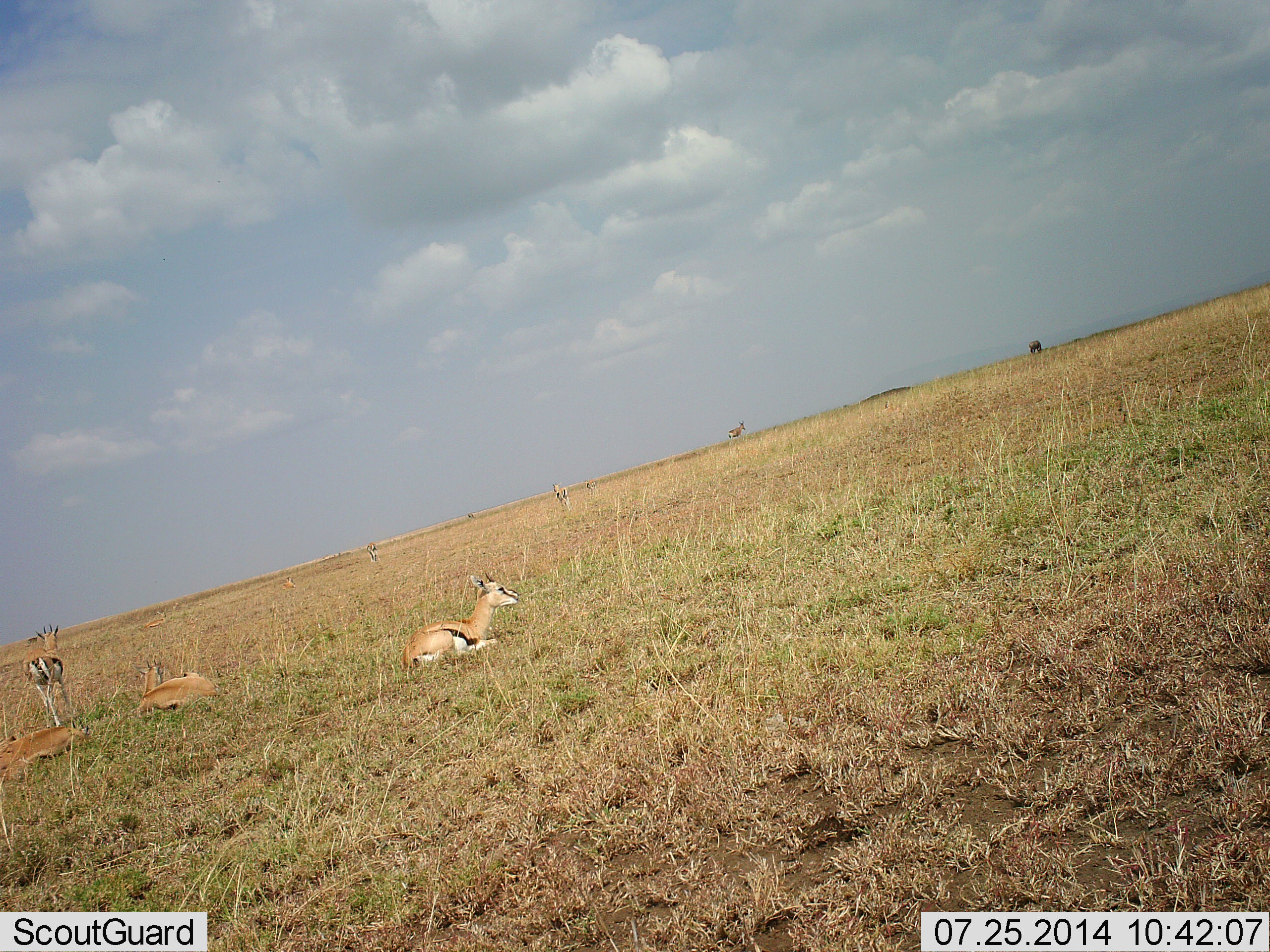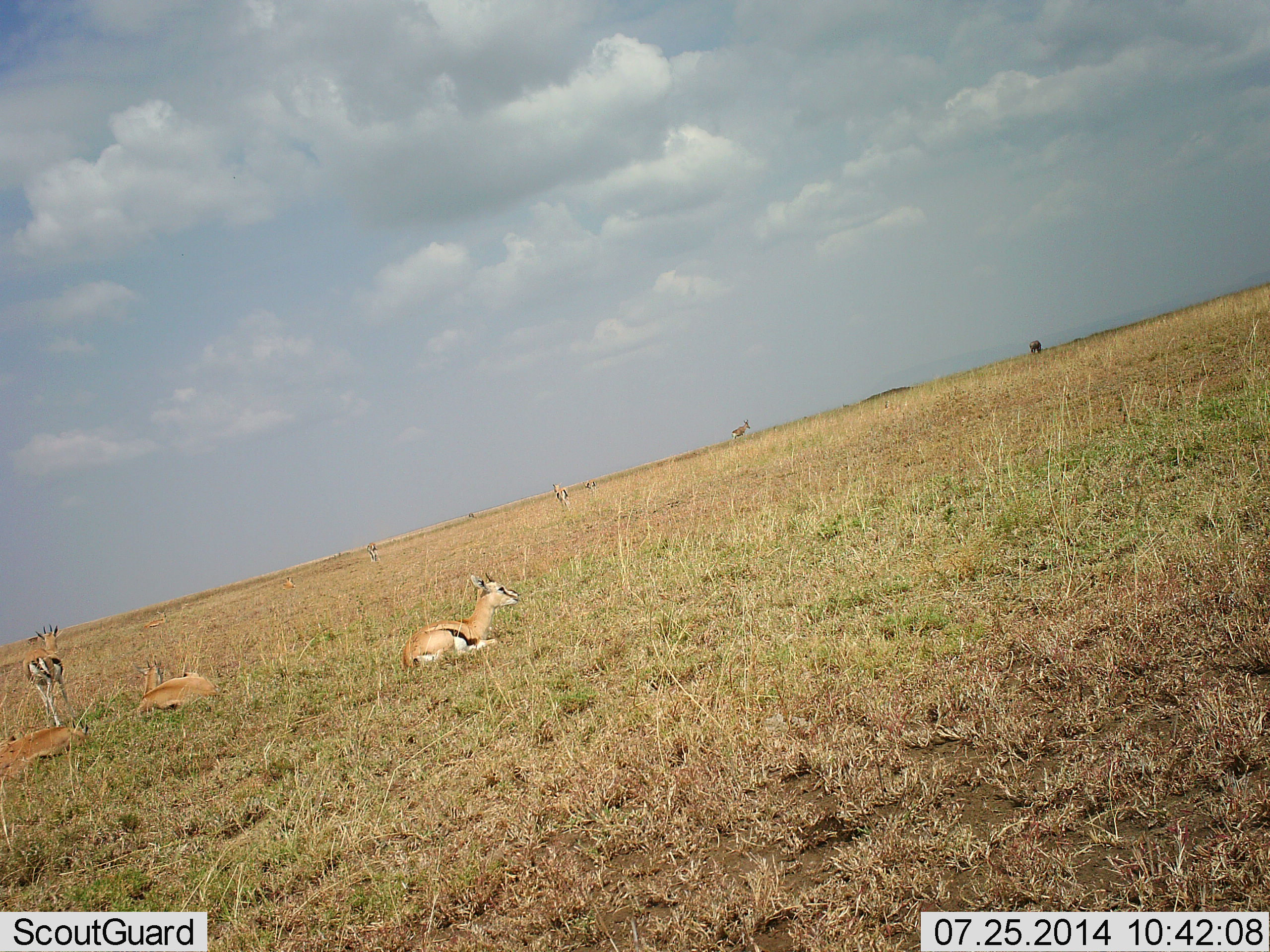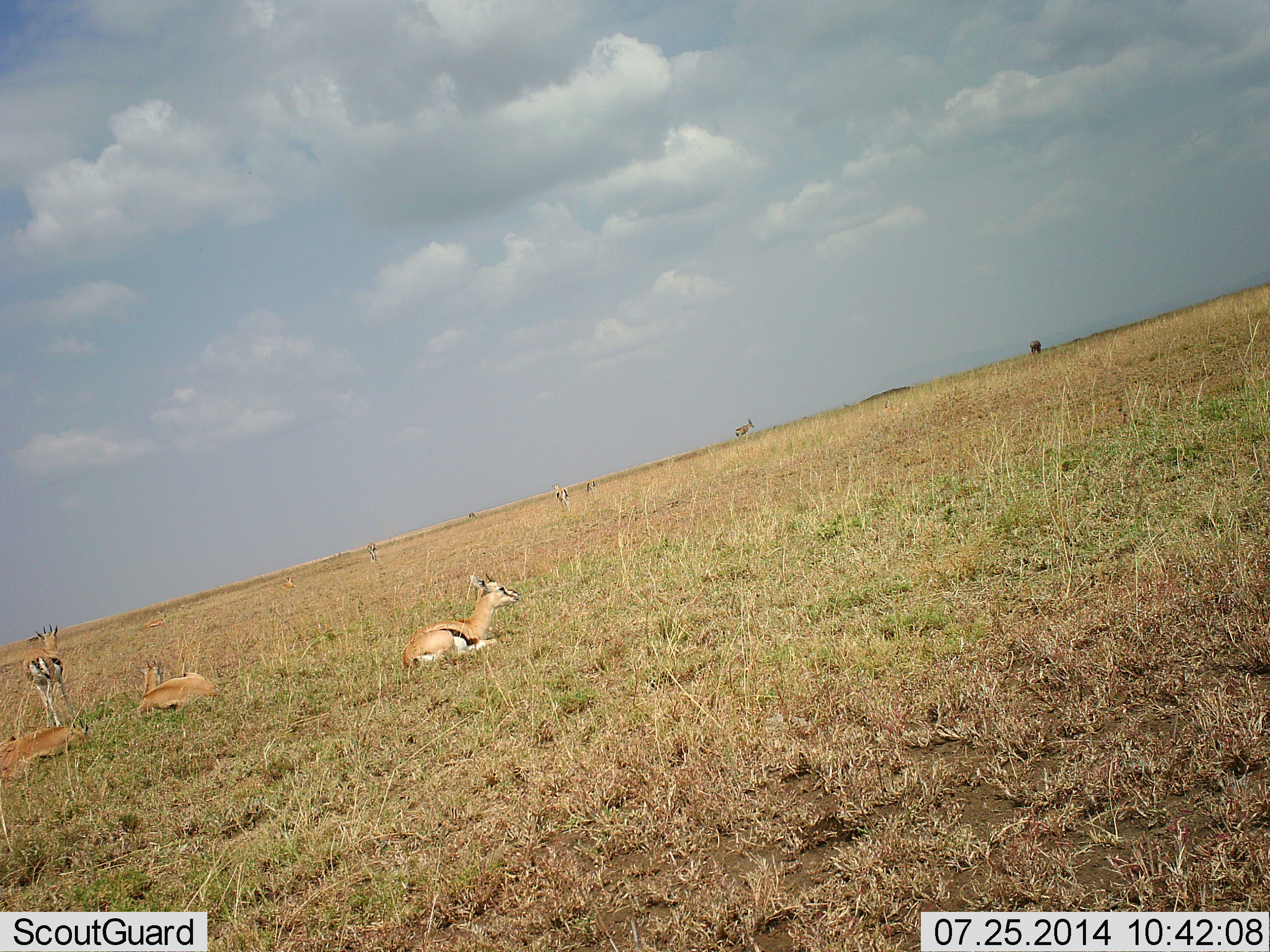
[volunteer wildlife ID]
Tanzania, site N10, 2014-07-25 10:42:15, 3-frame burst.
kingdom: Animalia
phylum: Chordata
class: Mammalia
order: Artiodactyla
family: Bovidae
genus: Eudorcas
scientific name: Eudorcas thomsonii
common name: thomson's gazelle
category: gazellethomsons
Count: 4.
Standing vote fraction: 85%.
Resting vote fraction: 100%.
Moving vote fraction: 15%.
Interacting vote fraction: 0%.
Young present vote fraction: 0%.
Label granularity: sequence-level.